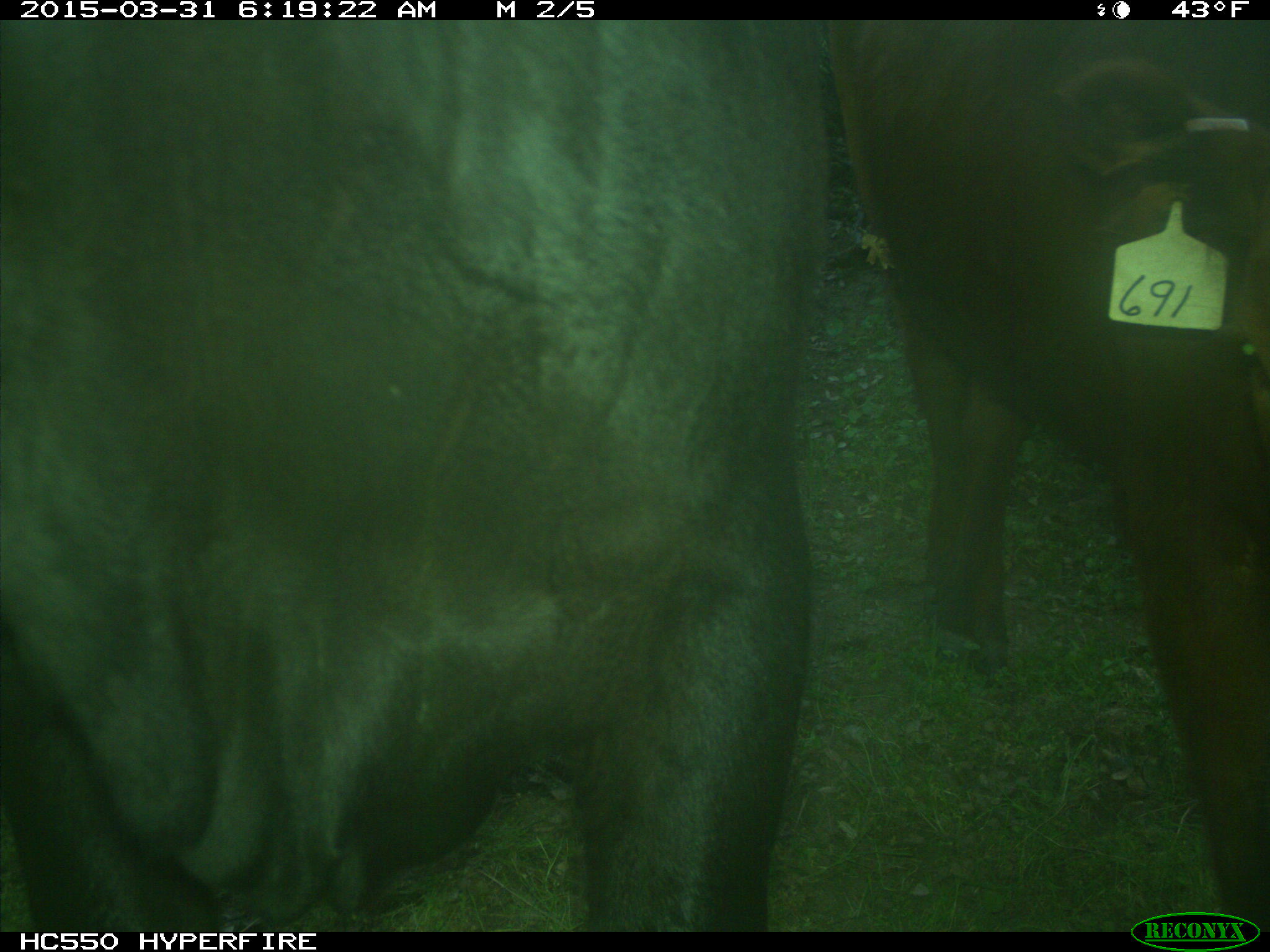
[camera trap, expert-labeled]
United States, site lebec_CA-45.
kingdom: Animalia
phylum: Chordata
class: Mammalia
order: Artiodactyla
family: Bovidae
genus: Bos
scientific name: Bos taurus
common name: domestic cow